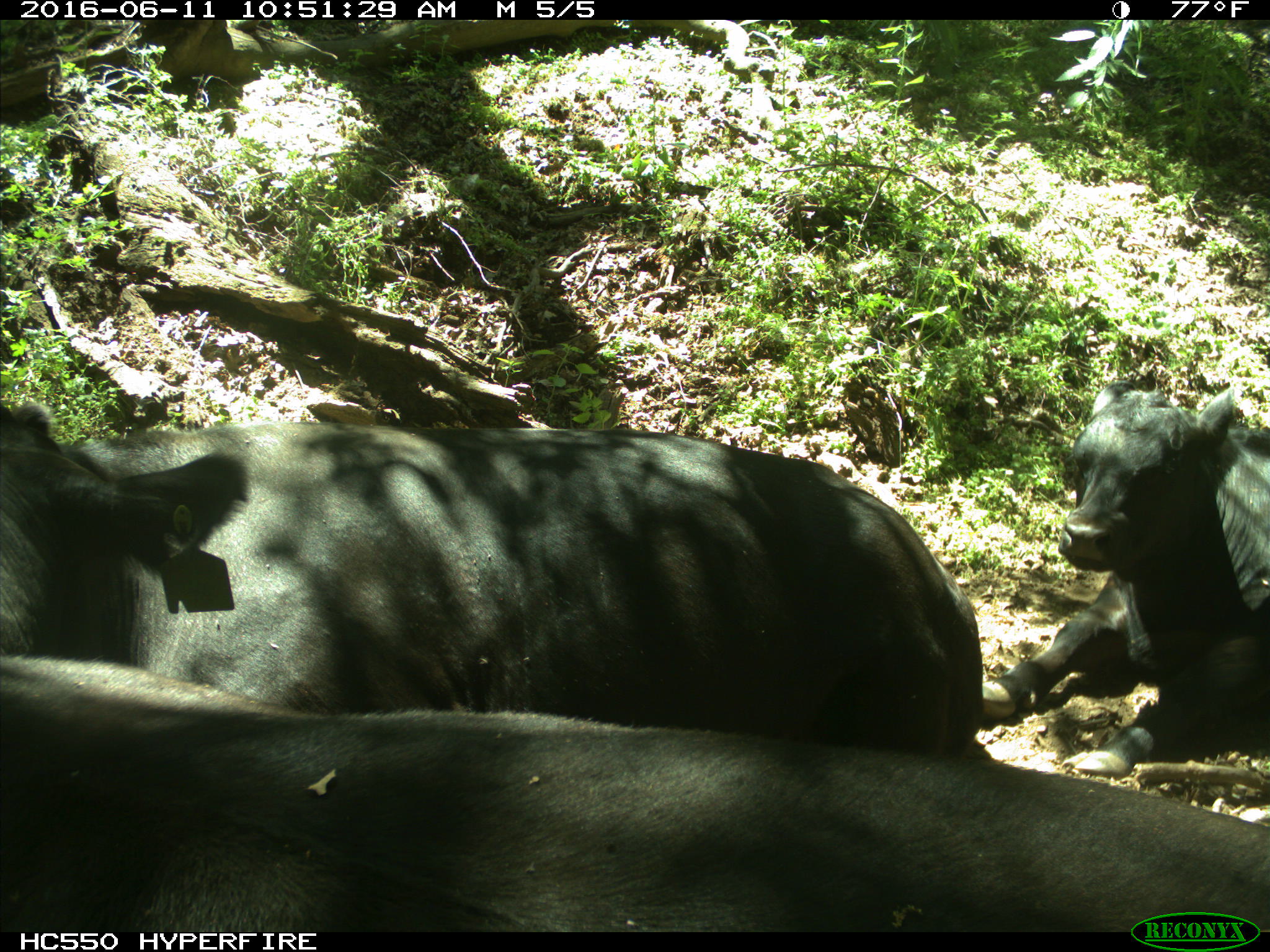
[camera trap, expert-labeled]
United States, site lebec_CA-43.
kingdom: Animalia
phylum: Chordata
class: Mammalia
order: Artiodactyla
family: Bovidae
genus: Bos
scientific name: Bos taurus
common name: domestic cow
Bos taurus (domestic cow).